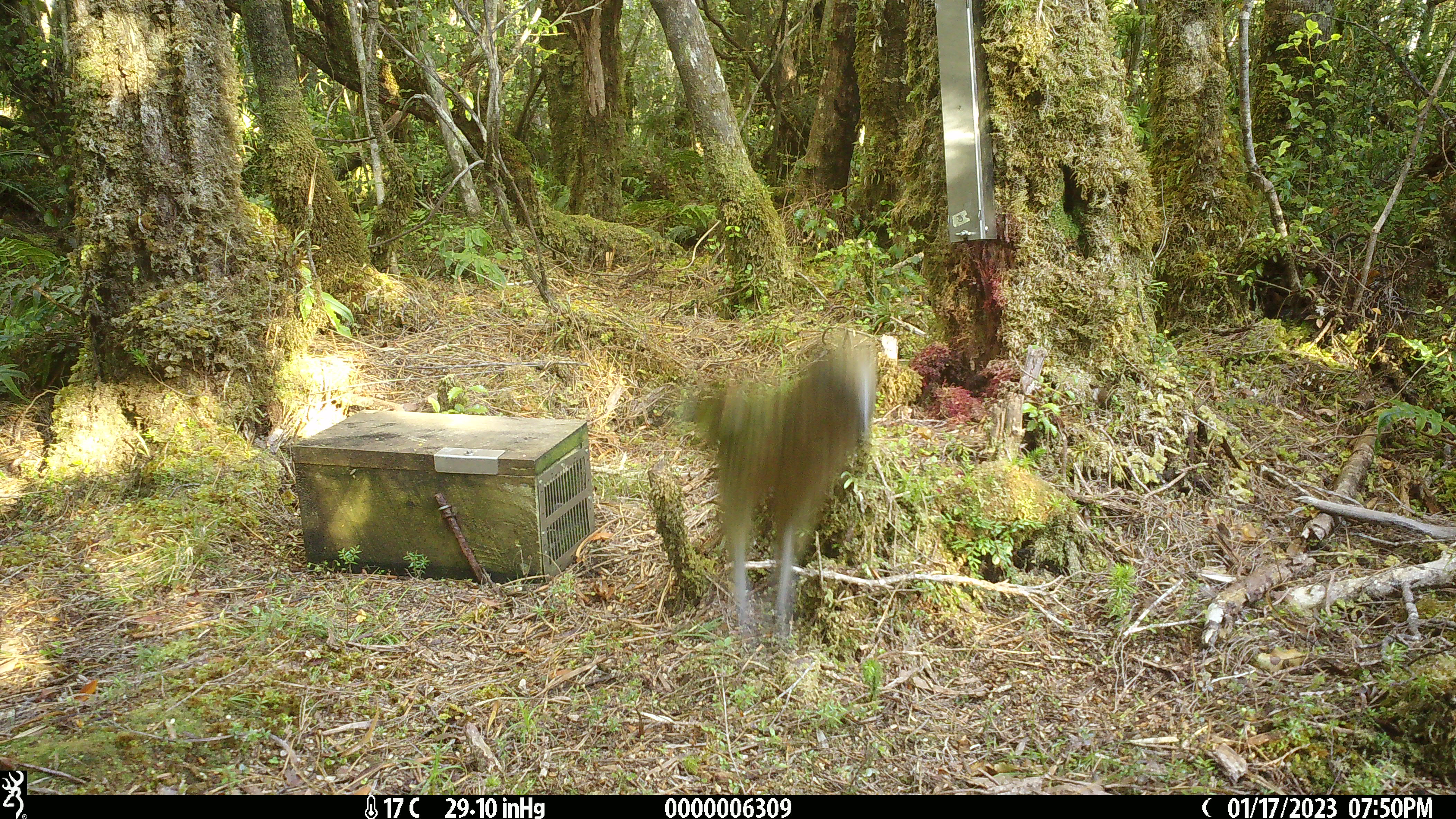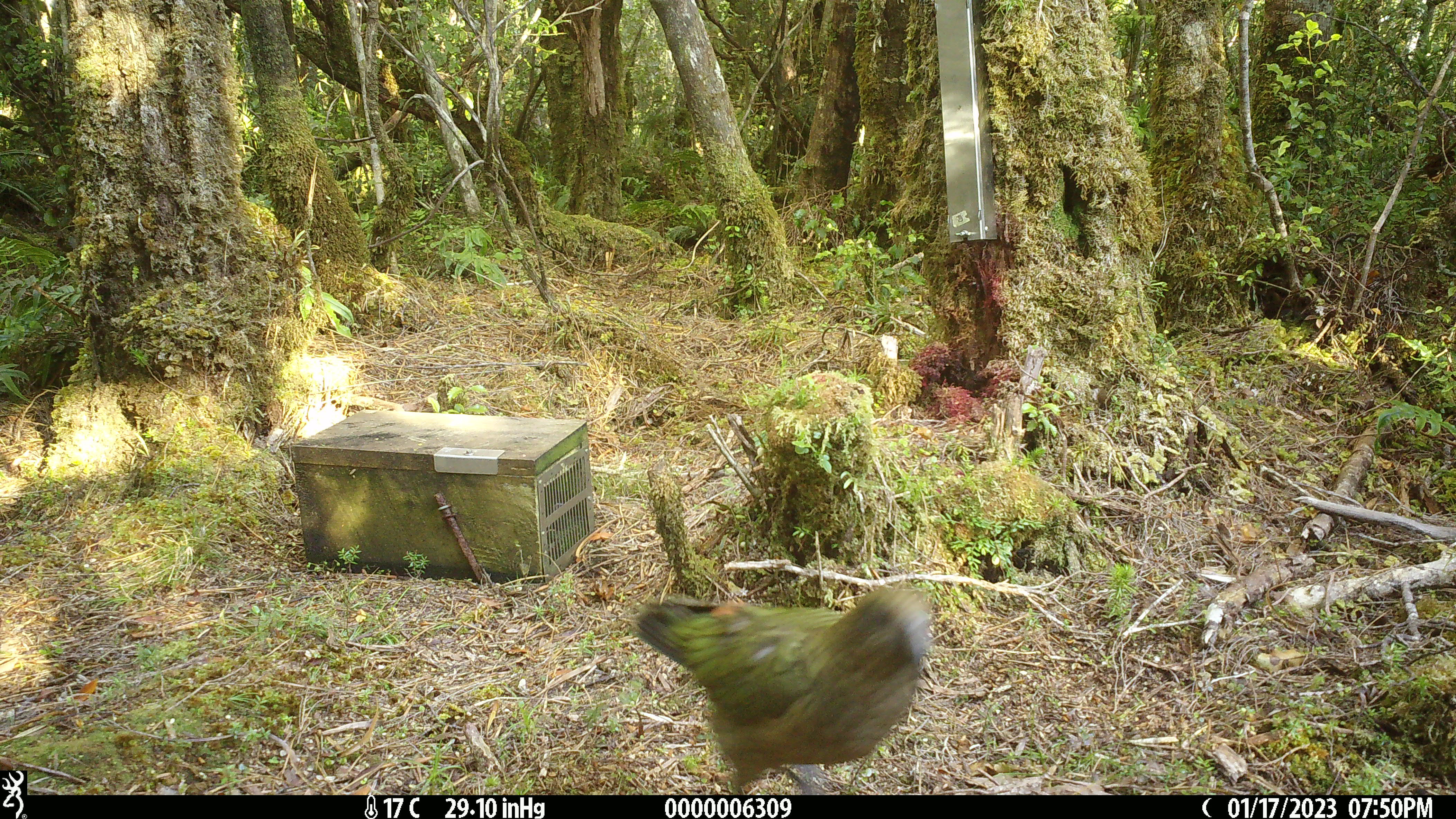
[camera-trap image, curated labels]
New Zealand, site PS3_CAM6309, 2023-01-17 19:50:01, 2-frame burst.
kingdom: Animalia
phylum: Chordata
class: Aves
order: Psittaciformes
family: Strigopidae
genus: Nestor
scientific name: Nestor notabilis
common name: kea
Kea (Nestor notabilis).